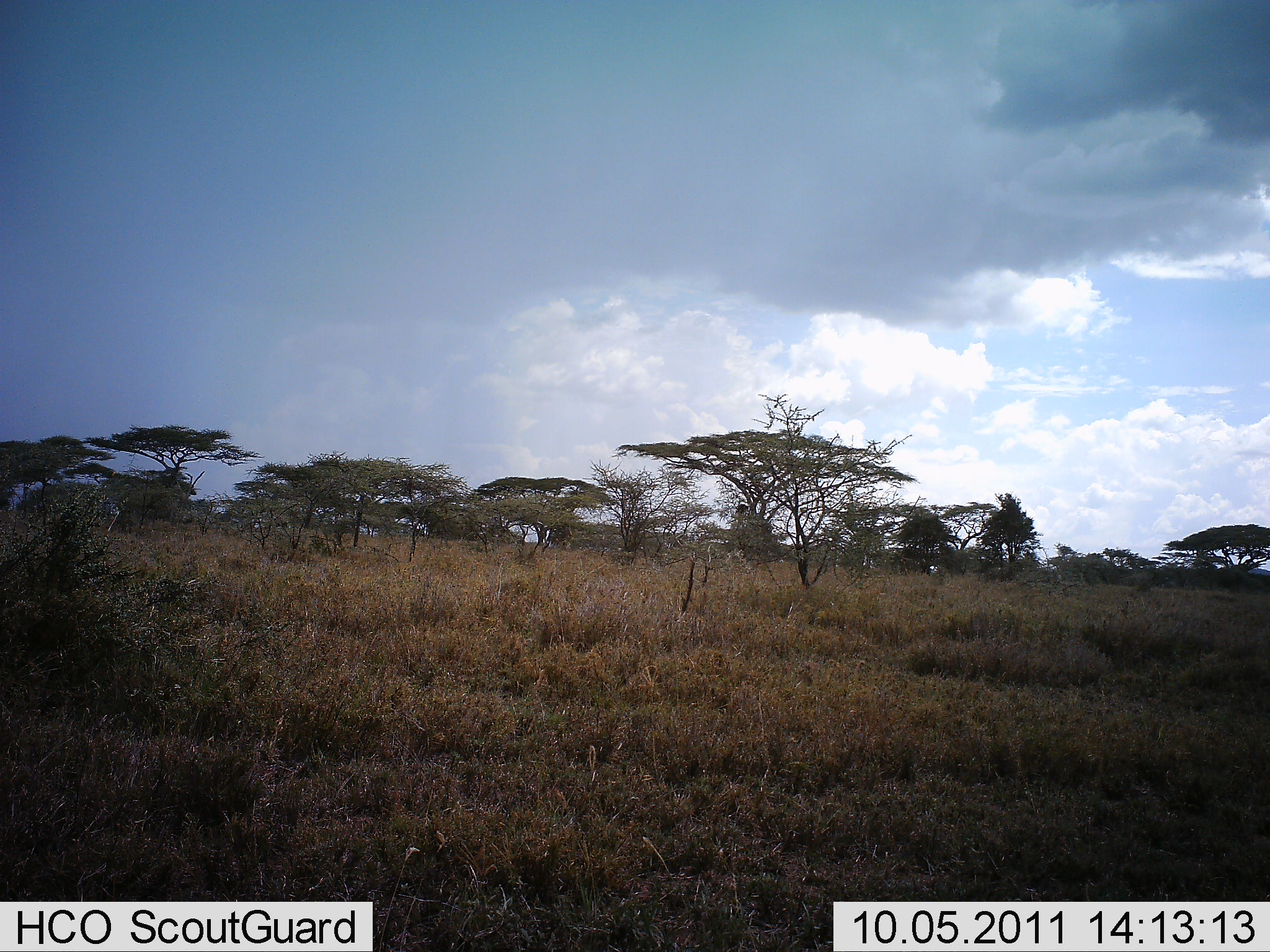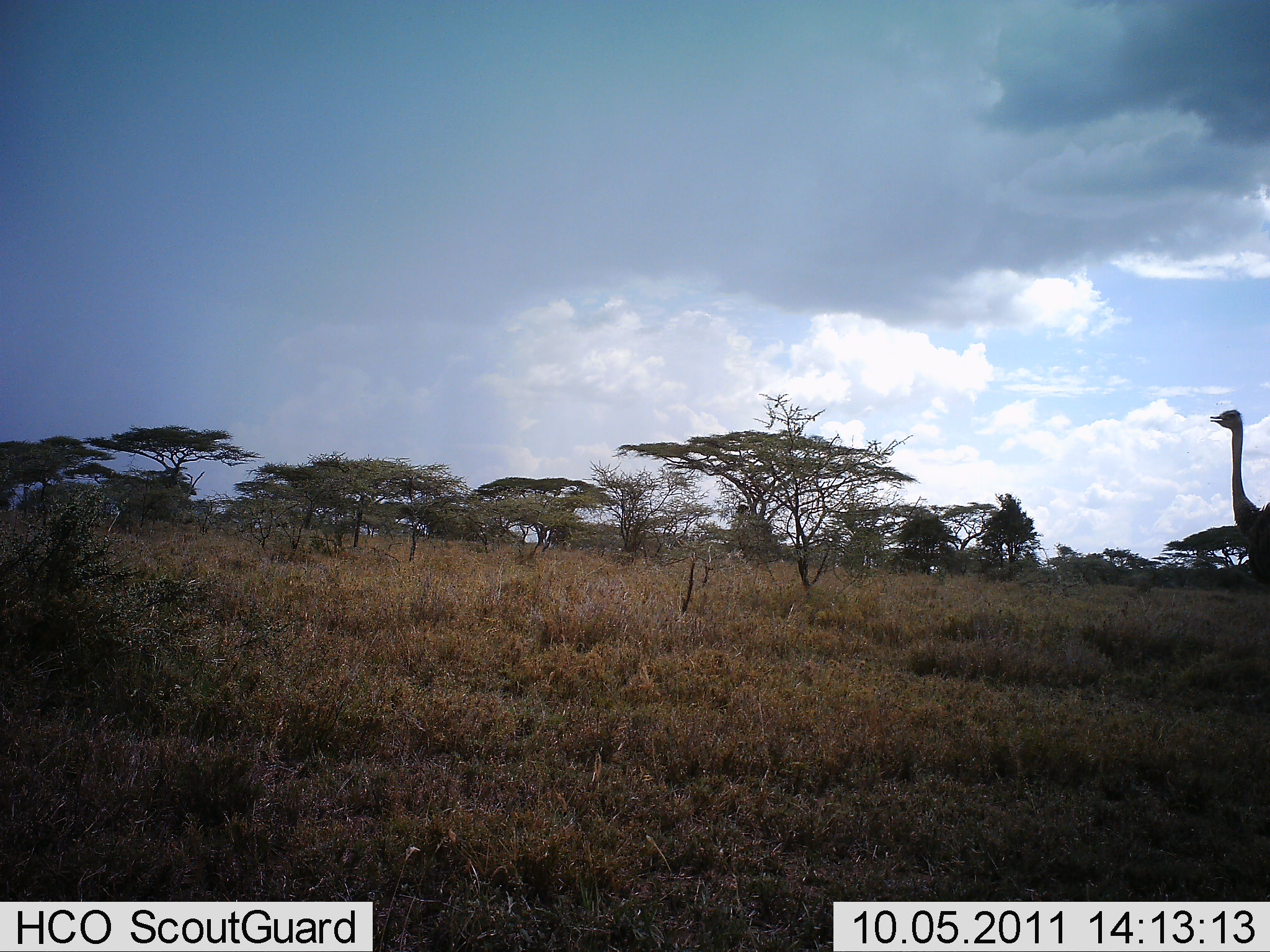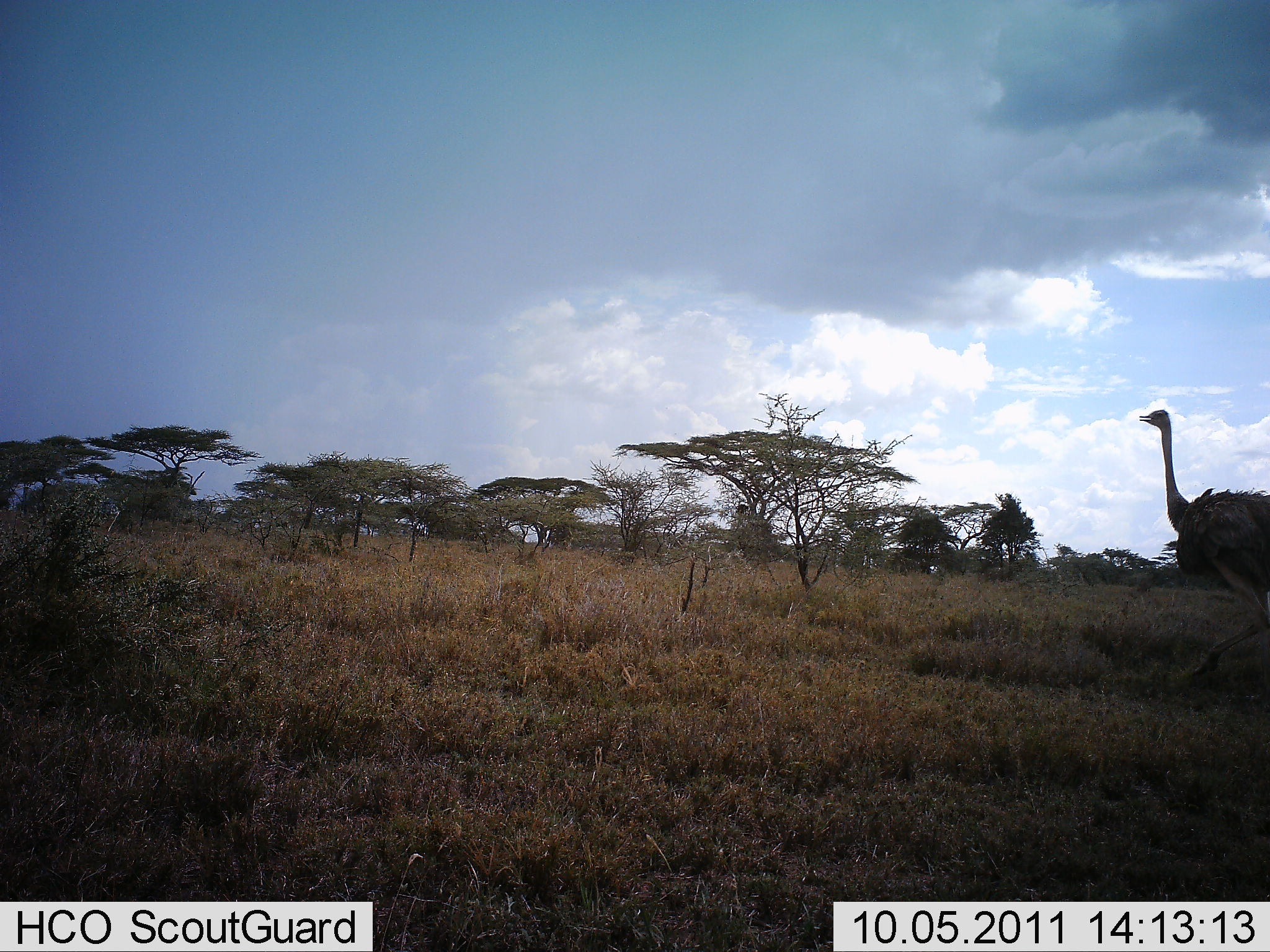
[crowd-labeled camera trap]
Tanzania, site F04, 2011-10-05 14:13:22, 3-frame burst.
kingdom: Animalia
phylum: Chordata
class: Aves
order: Struthioniformes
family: Struthionidae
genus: Struthio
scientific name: Struthio camelus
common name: ostrich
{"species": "ostrich (Struthio camelus)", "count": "1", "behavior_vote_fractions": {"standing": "20%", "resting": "0%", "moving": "90%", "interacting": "0%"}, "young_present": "0%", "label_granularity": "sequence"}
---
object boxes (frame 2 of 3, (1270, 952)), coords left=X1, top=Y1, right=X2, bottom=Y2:
animal: left=1210, top=409, right=1270, bottom=585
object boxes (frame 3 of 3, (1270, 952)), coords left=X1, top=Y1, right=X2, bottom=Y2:
animal: left=1140, top=408, right=1270, bottom=679